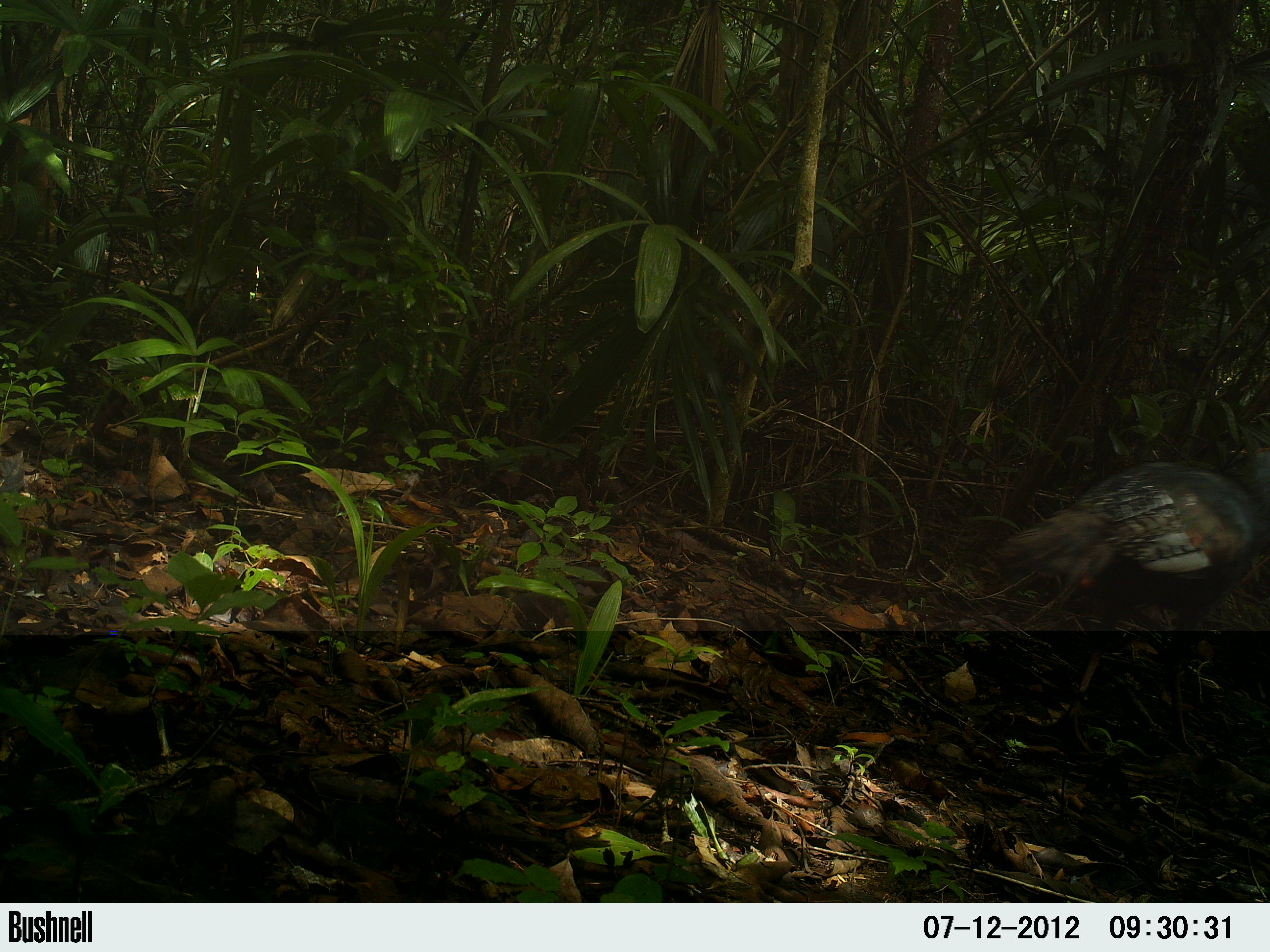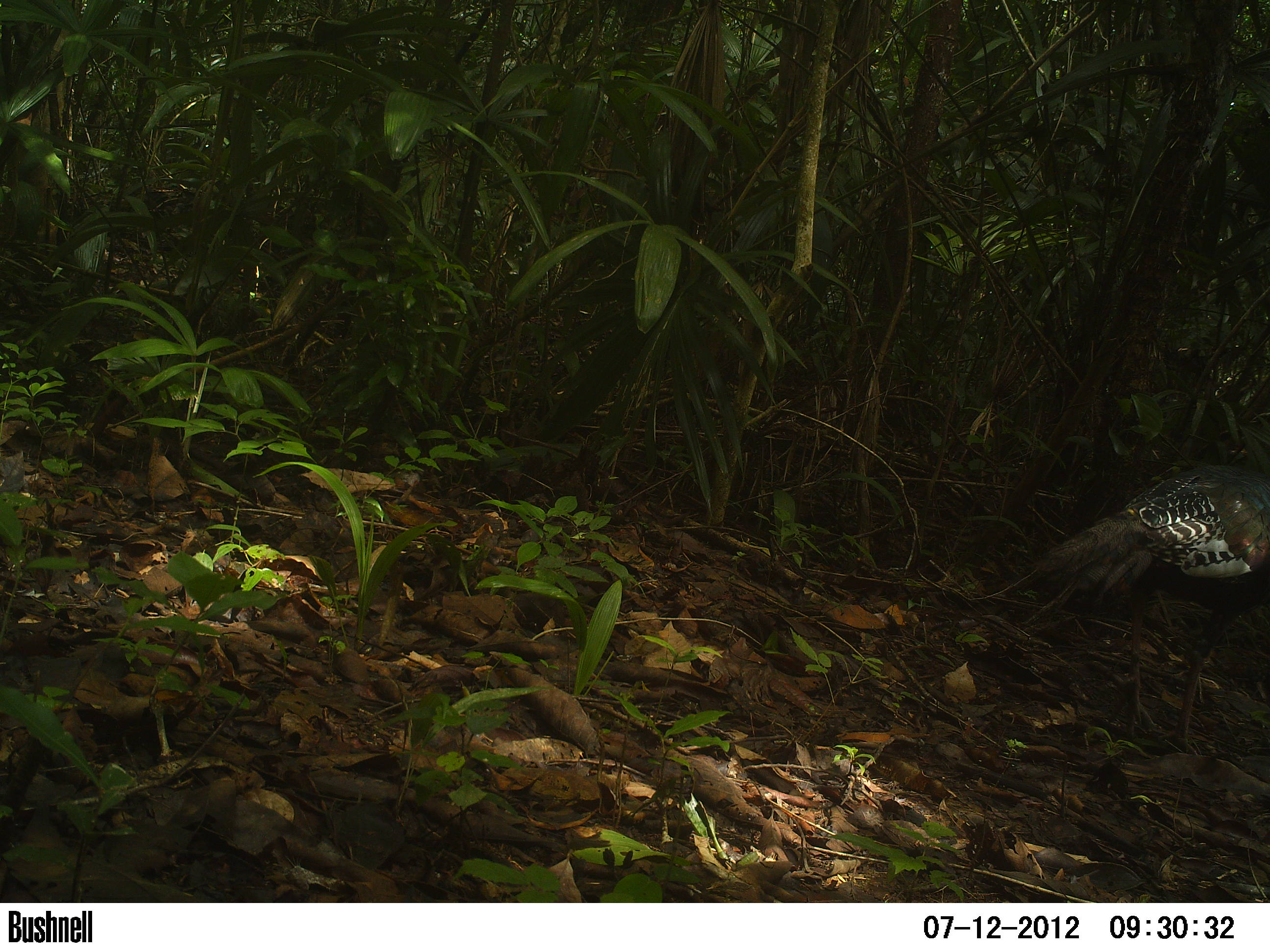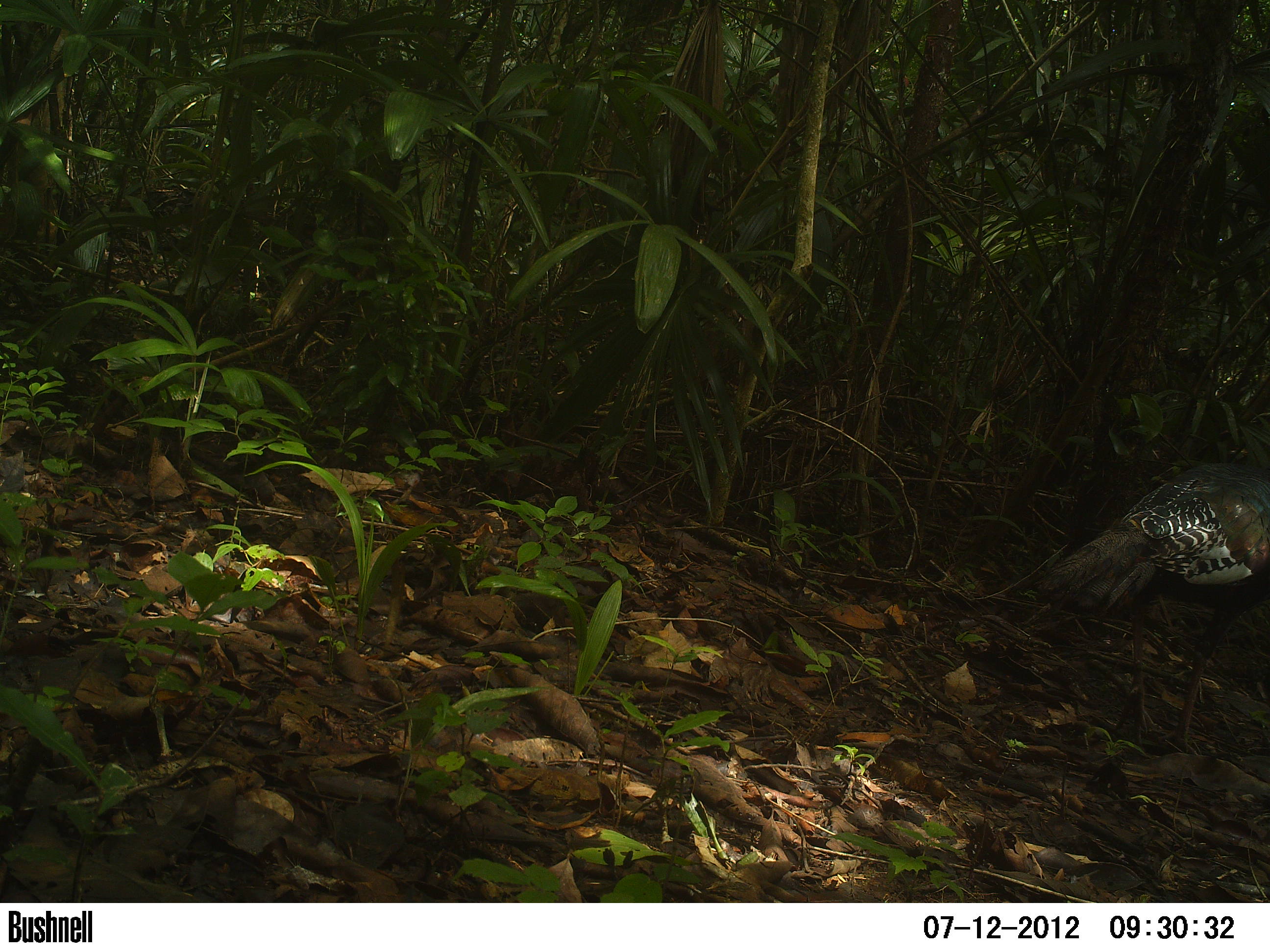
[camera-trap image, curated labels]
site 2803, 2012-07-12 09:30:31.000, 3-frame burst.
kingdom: Animalia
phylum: Chordata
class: Aves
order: Galliformes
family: Phasianidae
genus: Meleagris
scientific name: Meleagris ocellata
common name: ocellated turkey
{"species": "Meleagris ocellata (ocellated turkey)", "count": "1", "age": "adult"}